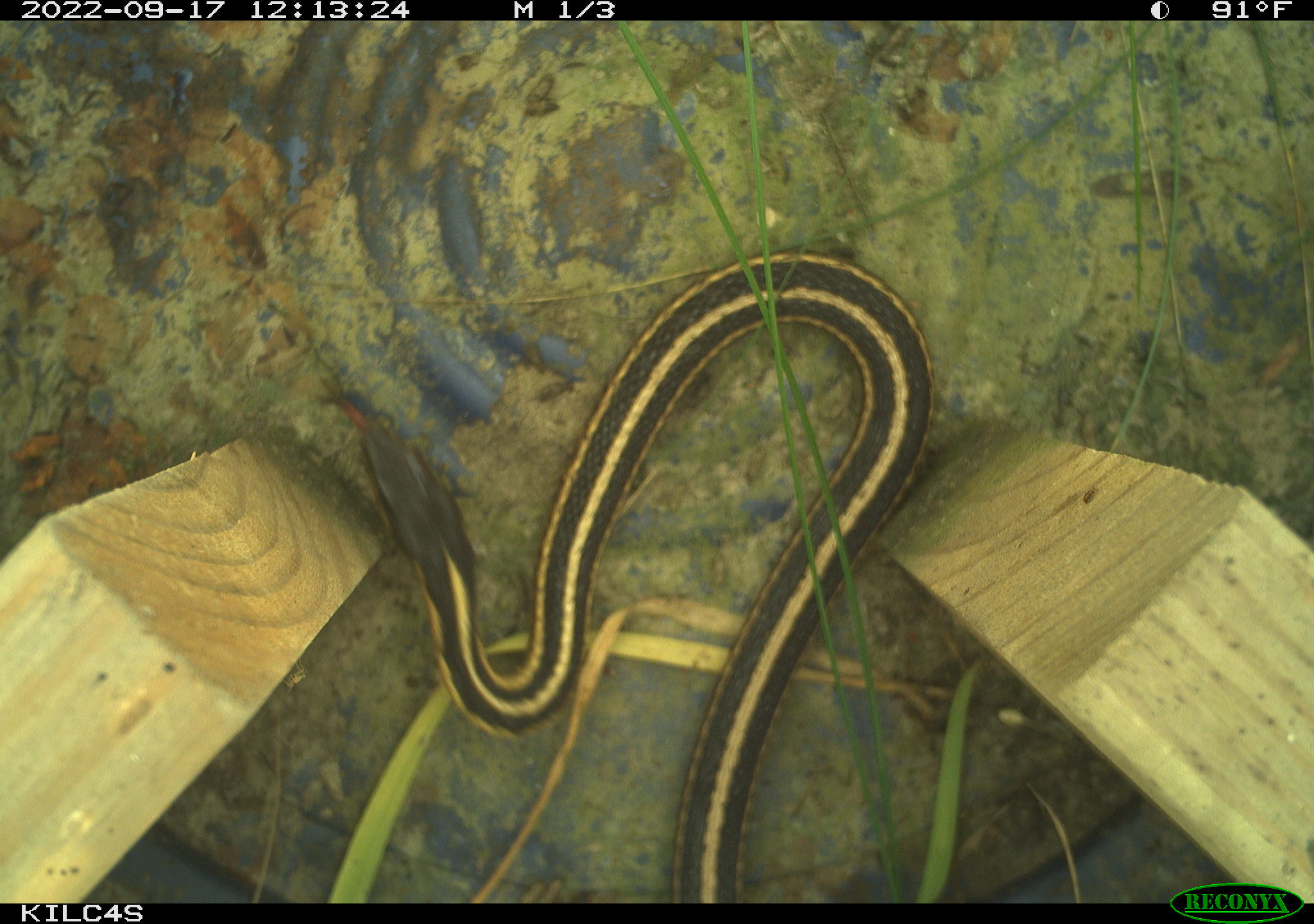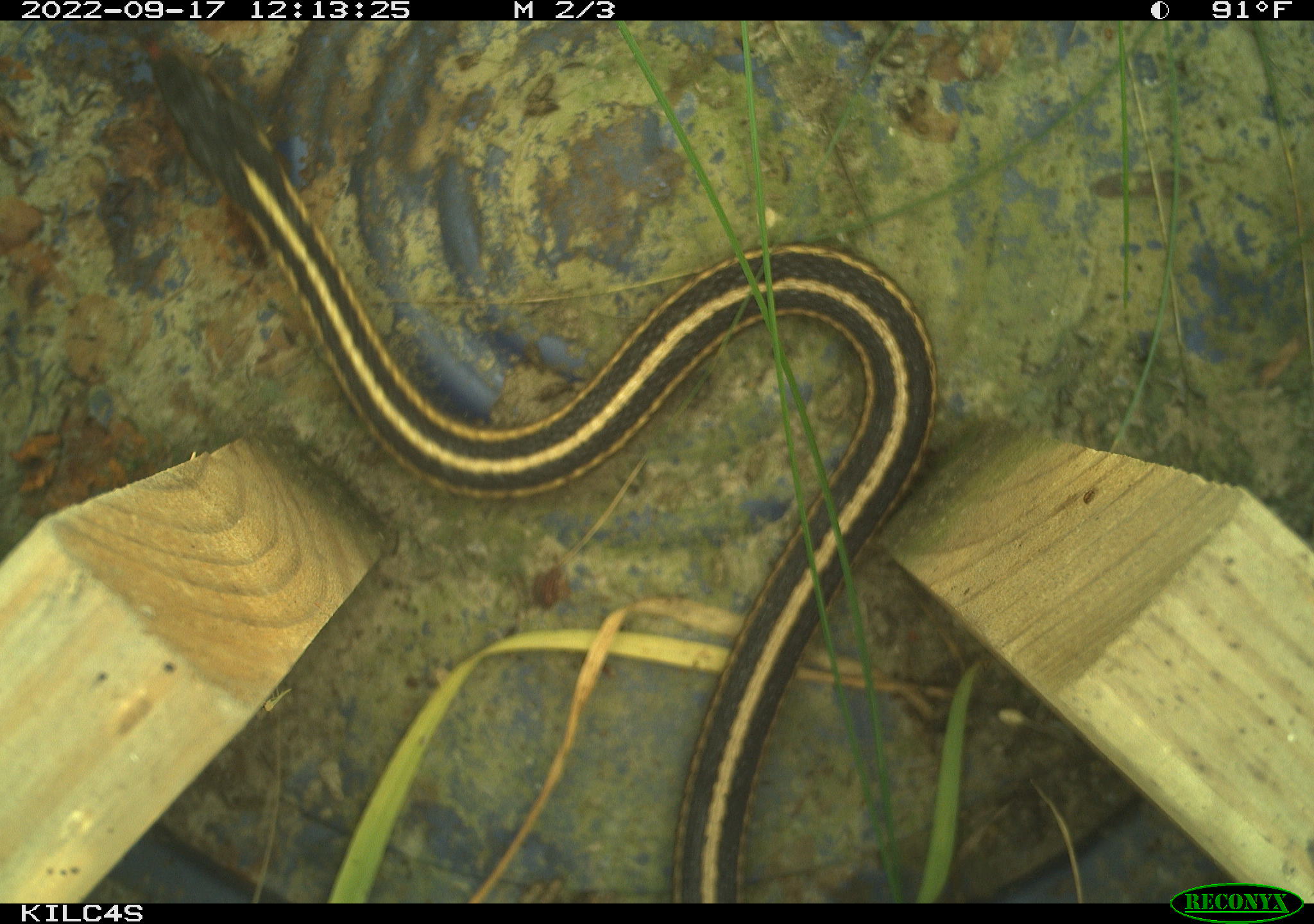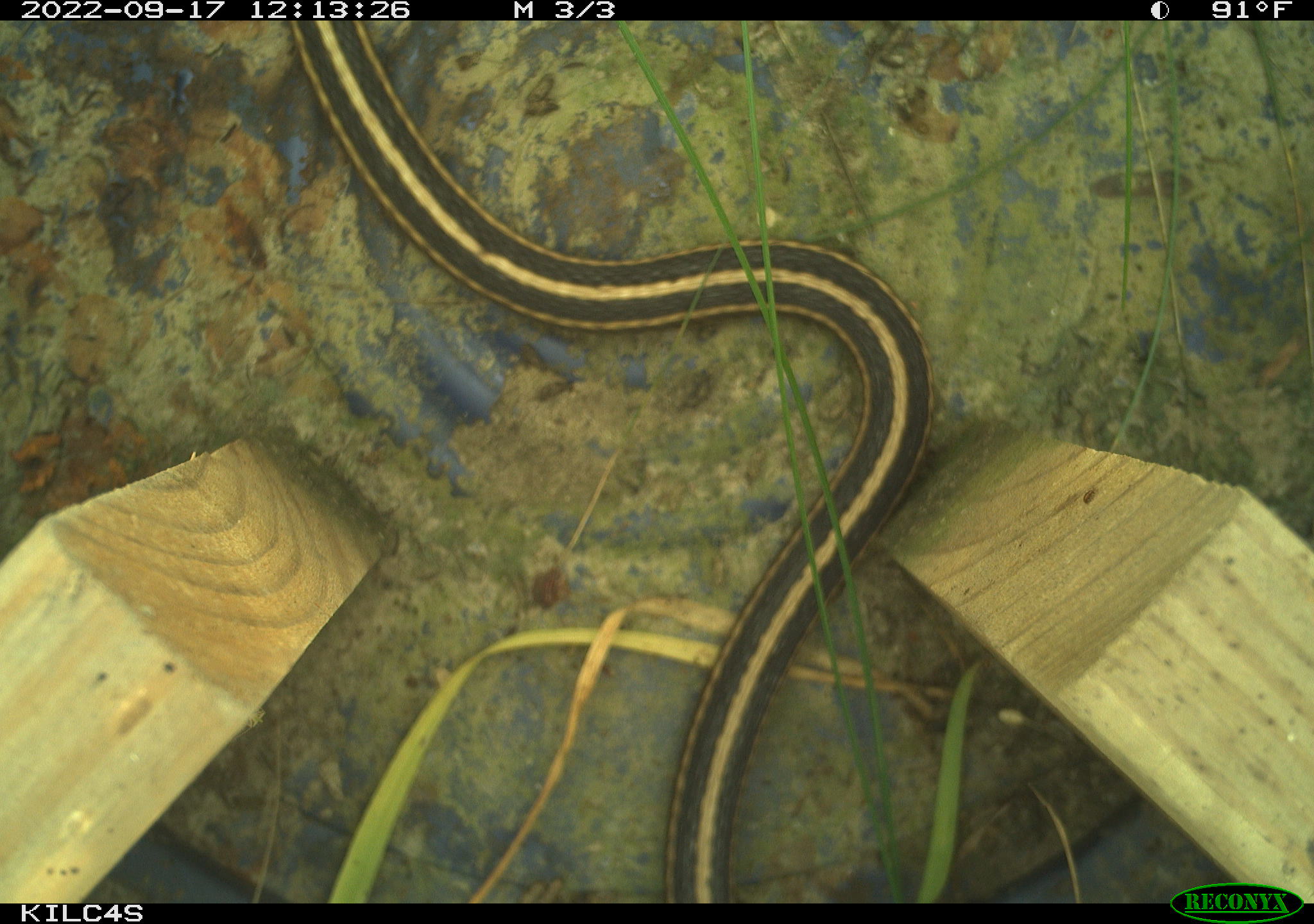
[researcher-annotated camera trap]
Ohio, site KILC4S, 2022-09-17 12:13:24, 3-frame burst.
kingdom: Animalia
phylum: Chordata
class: Reptilia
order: Squamata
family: Colubridae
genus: Thamnophis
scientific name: Thamnophis sirtalis sirtalis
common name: eastern gartersnake